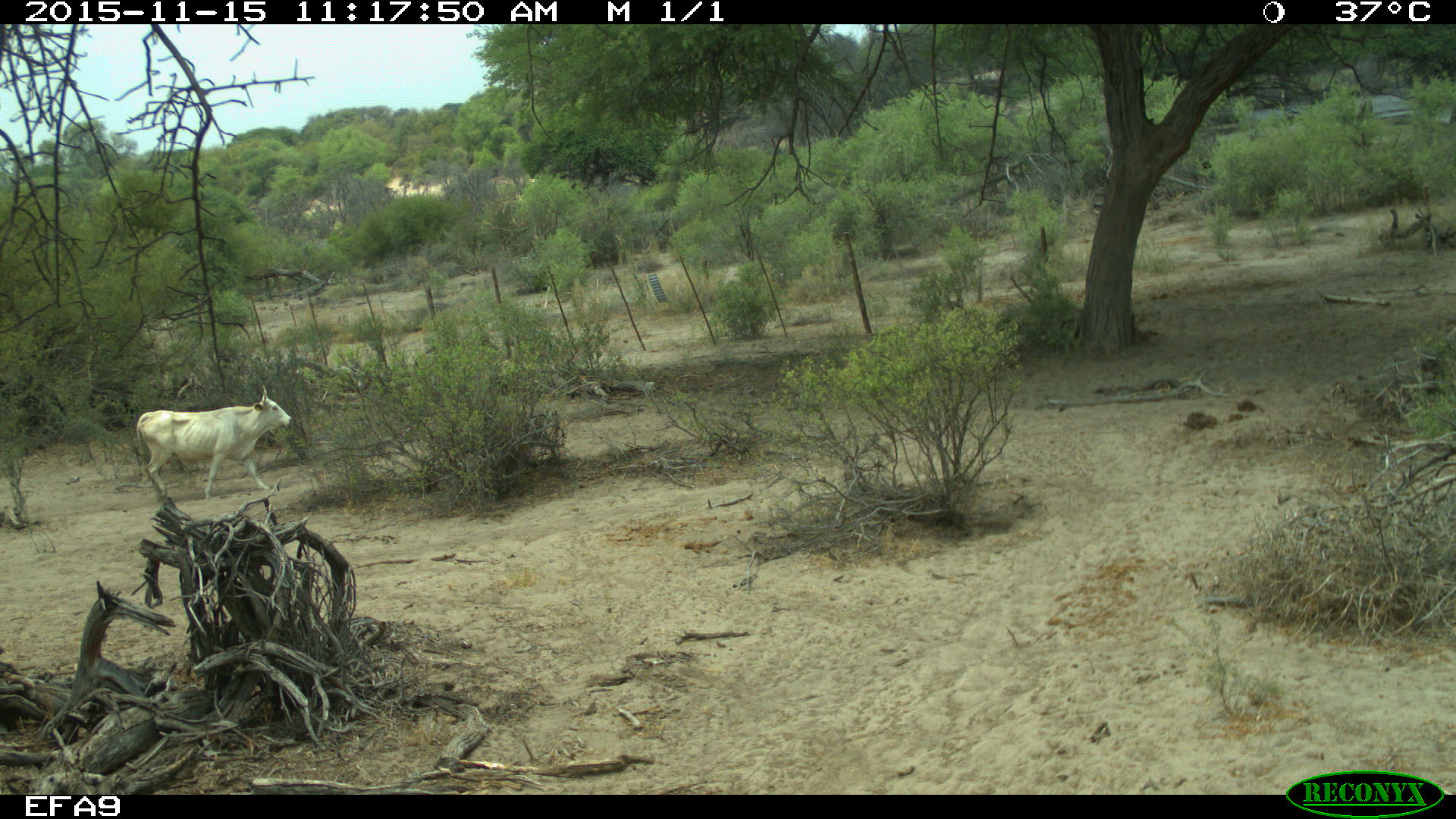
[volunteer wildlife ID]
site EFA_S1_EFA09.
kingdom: Animalia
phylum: Chordata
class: Mammalia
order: Artiodactyla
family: Bovidae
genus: Bos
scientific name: Bos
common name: cattle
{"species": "cattle (Bos)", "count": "1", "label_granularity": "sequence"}